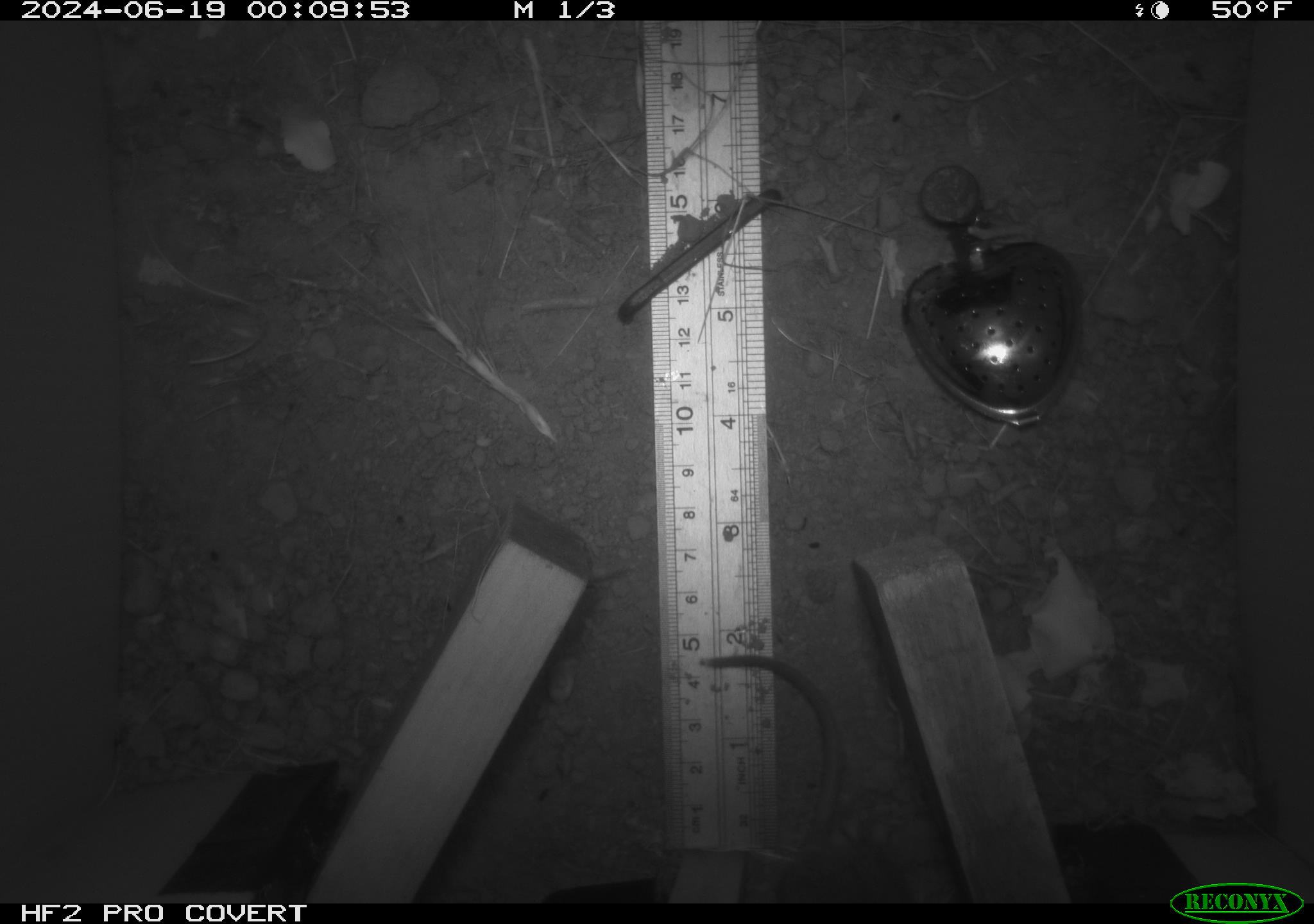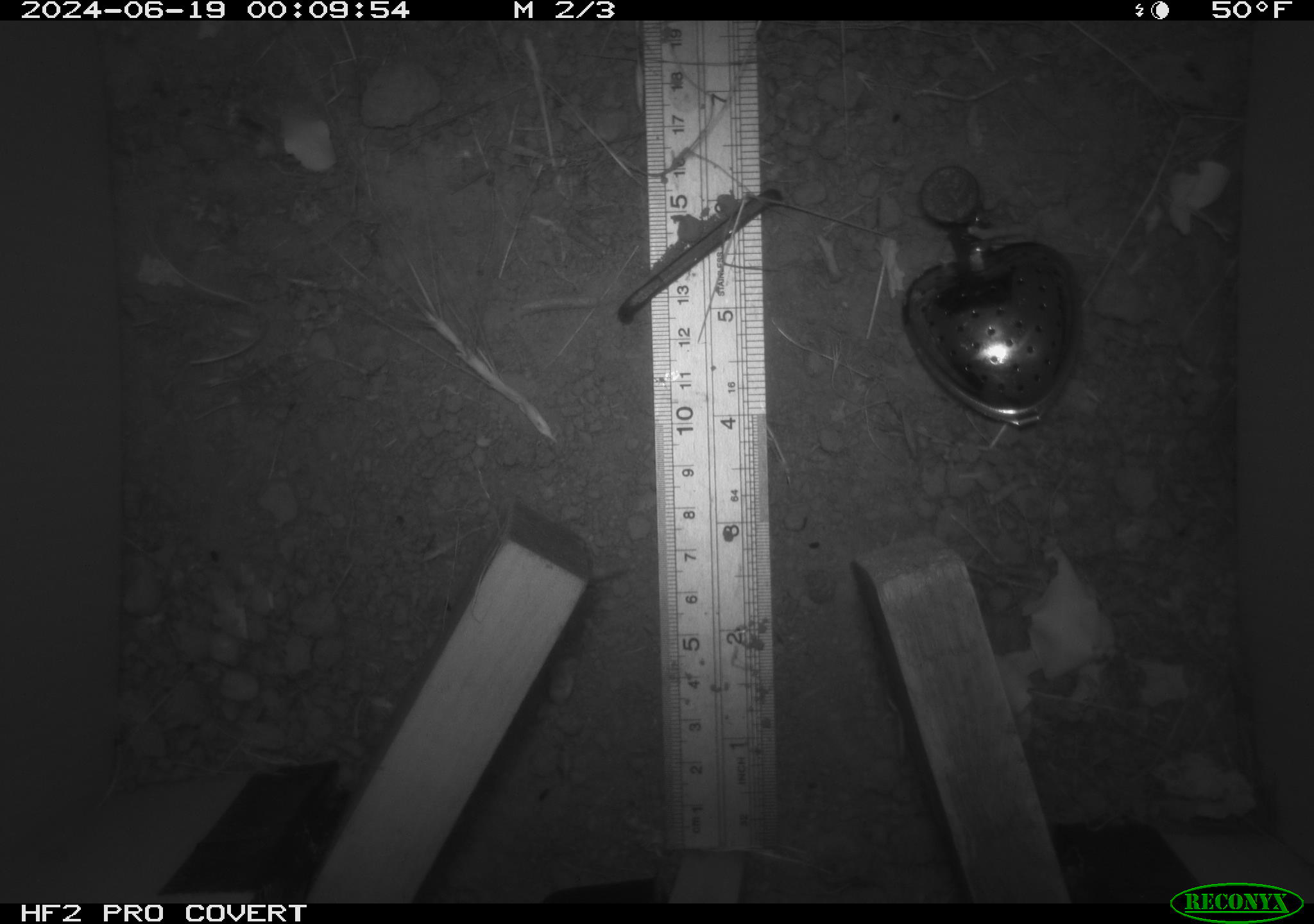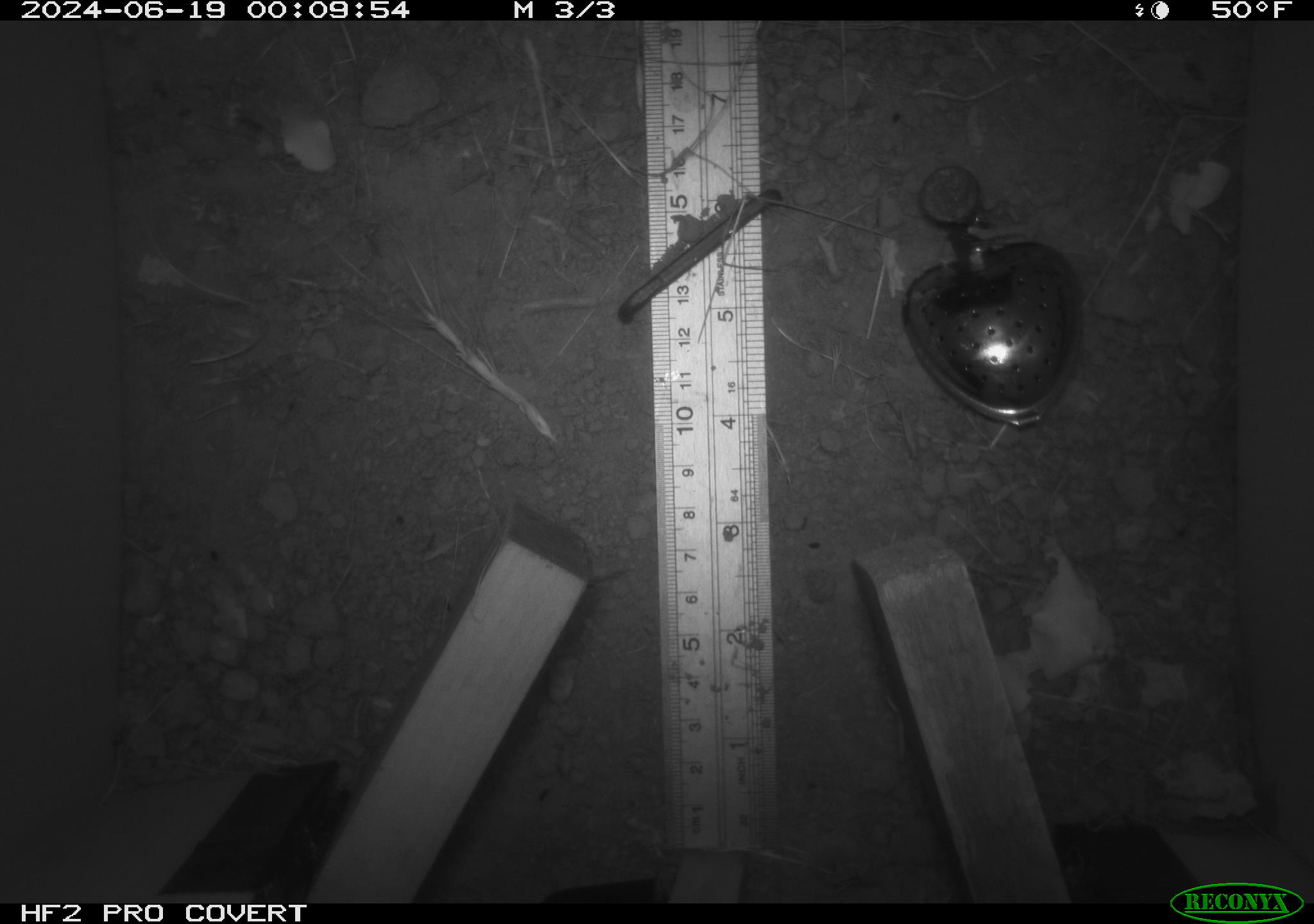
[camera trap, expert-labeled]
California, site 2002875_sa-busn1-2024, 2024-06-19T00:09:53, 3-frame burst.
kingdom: Animalia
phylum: Chordata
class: Mammalia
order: Rodentia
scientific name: Rodentia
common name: rodent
Rodent (Rodentia).